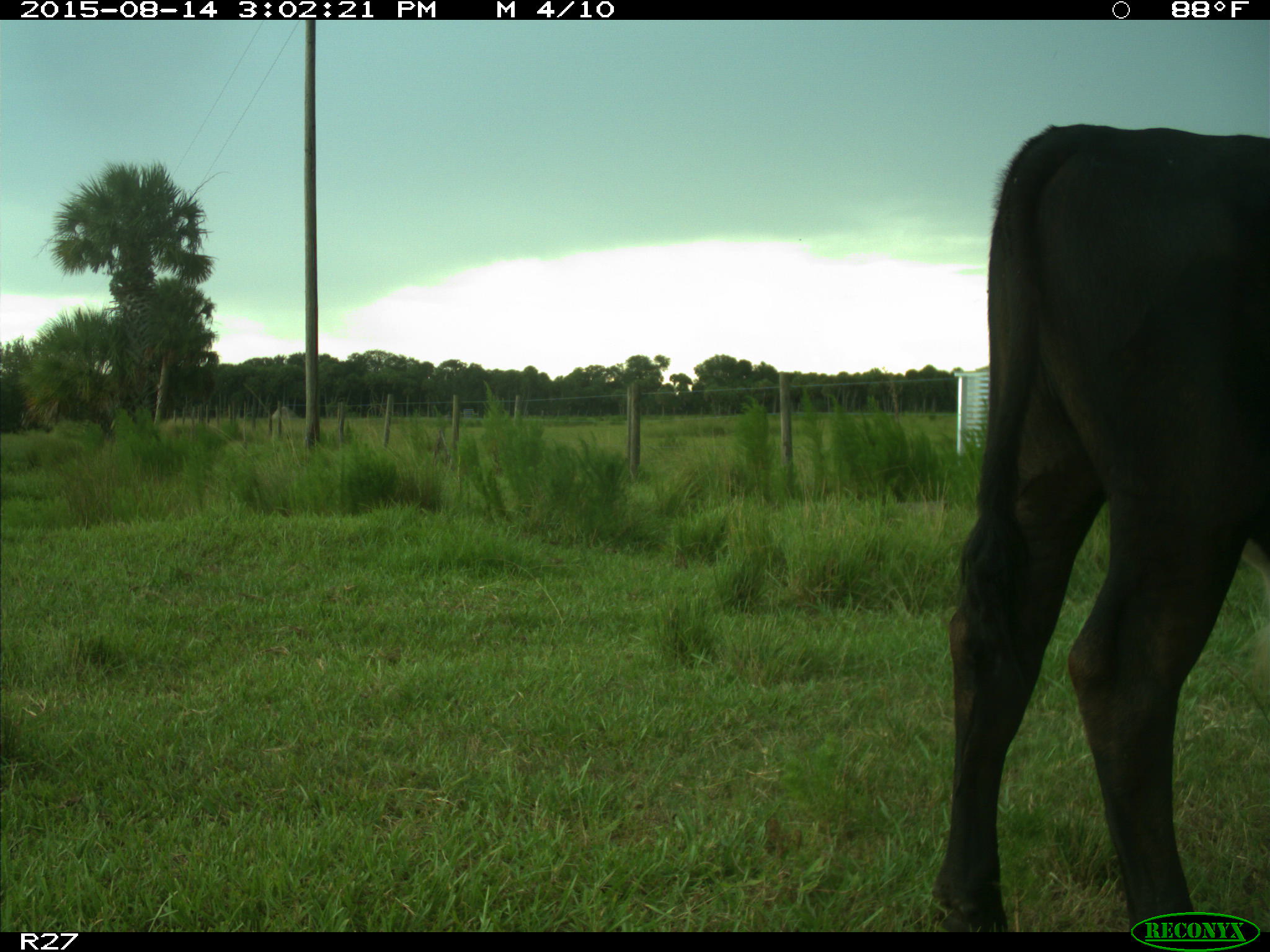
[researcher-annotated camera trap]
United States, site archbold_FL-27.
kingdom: Animalia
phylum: Chordata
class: Mammalia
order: Artiodactyla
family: Bovidae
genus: Bos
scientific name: Bos taurus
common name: domestic cow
Bos taurus (domestic cow).